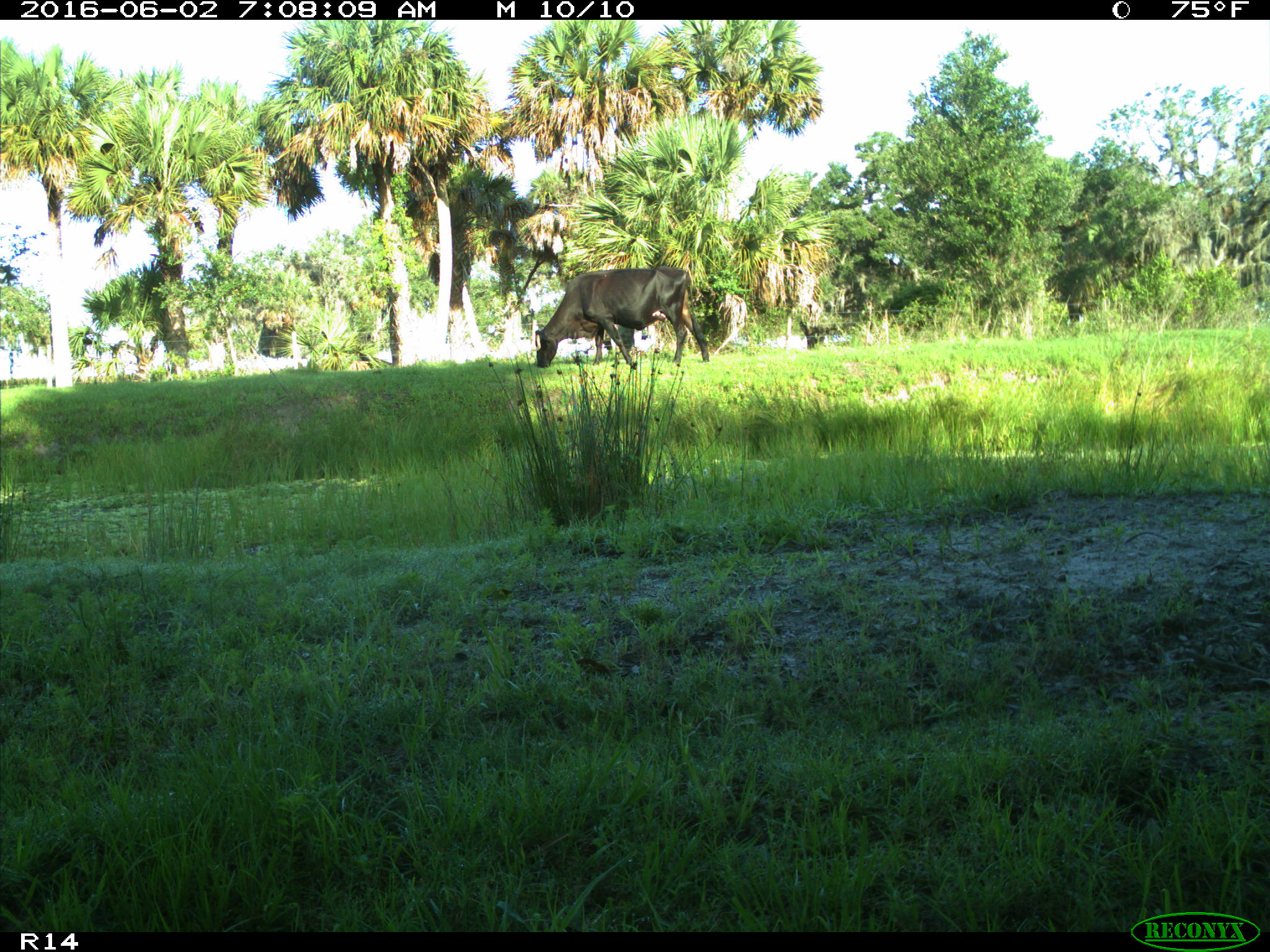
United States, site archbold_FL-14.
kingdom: Animalia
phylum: Chordata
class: Mammalia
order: Artiodactyla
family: Bovidae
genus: Bos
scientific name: Bos taurus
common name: domestic cow